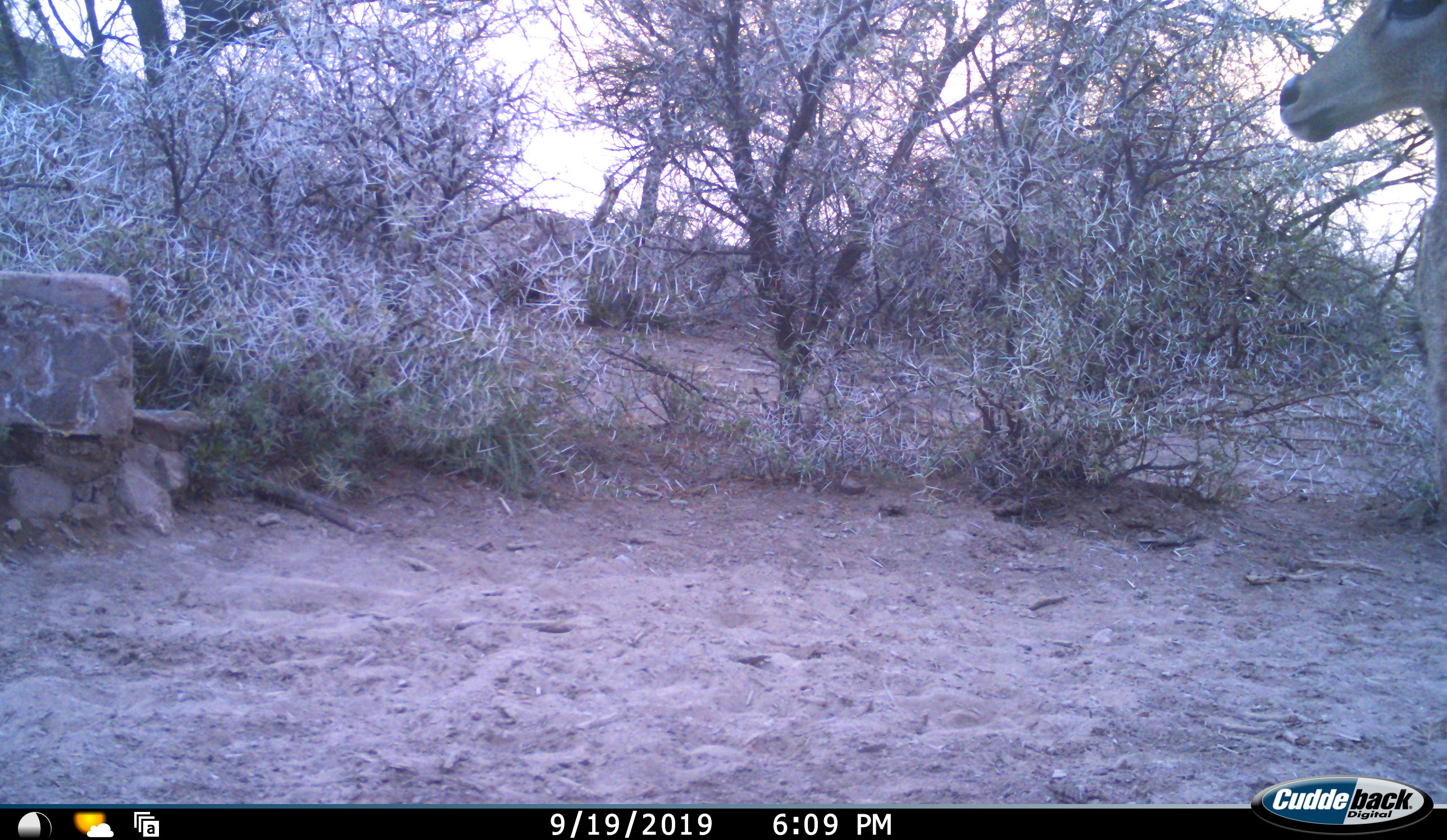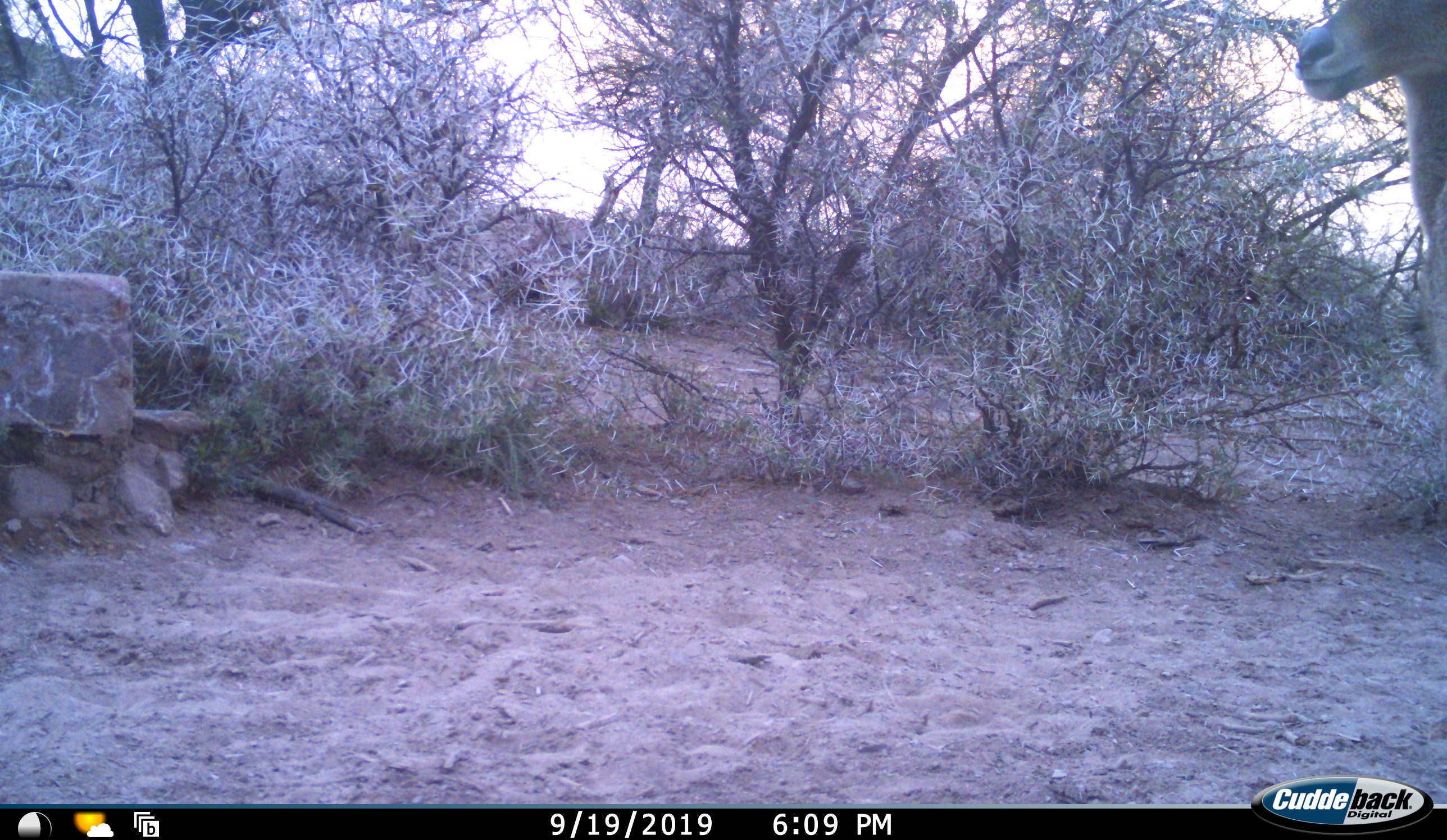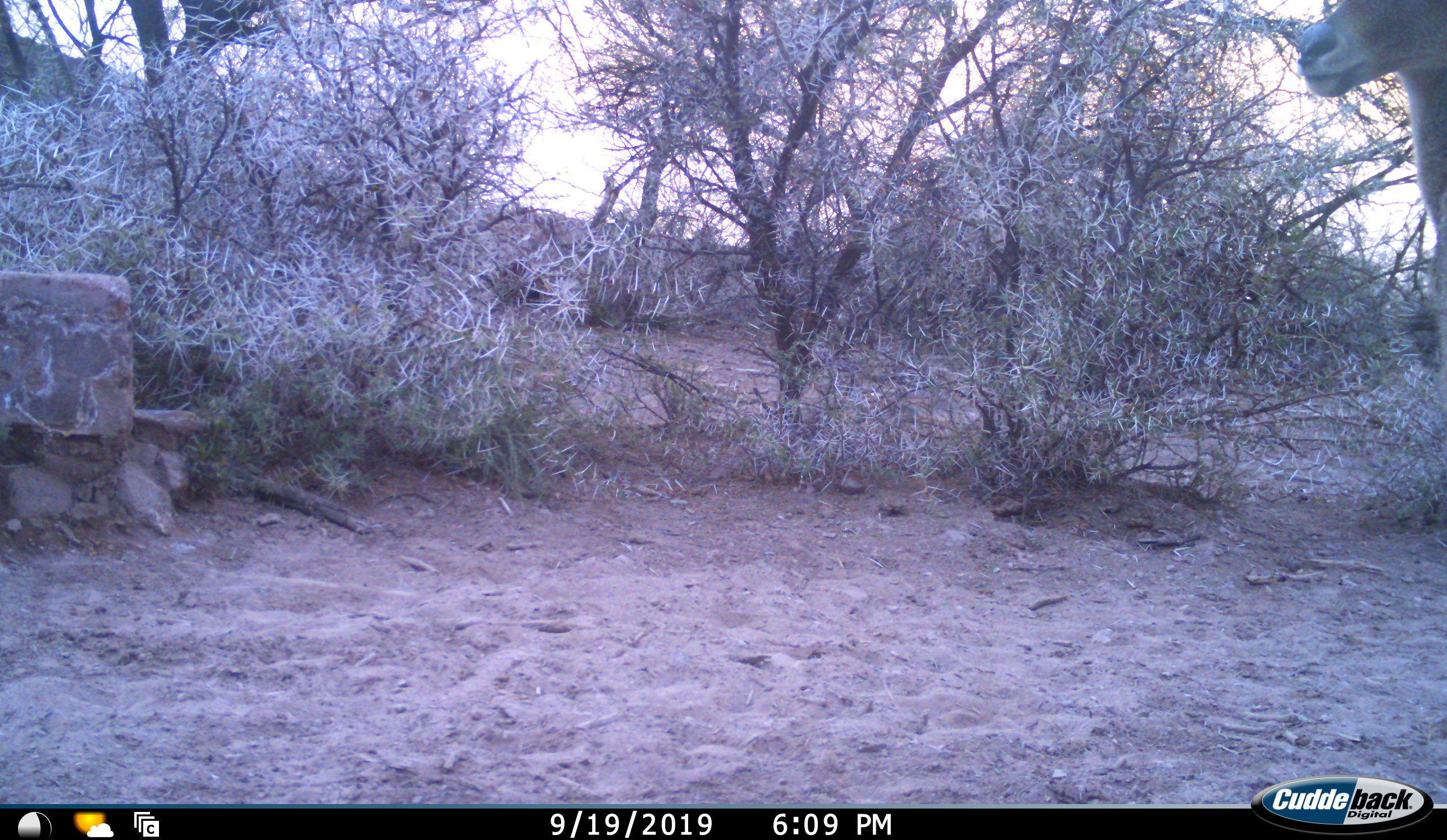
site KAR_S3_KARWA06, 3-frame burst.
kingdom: Animalia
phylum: Chordata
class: Mammalia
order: Artiodactyla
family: Bovidae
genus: Pelea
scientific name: Pelea capreolus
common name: grey rhebok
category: rhebokgrey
Rhebokgrey (grey rhebok) (Pelea capreolus), count 1. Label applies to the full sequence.